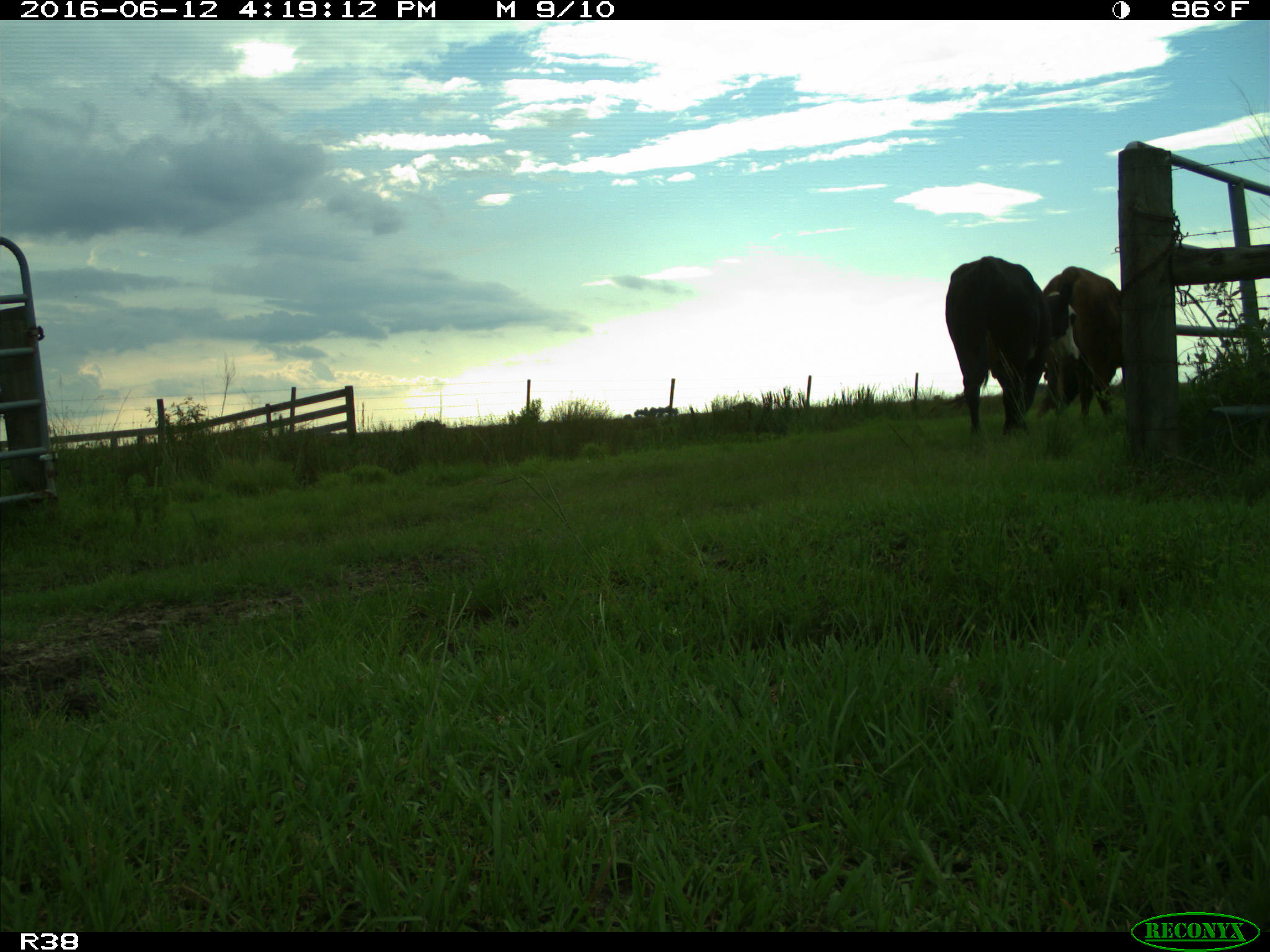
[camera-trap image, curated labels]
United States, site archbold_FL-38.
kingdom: Animalia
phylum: Chordata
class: Mammalia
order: Artiodactyla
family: Bovidae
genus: Bos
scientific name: Bos taurus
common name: domestic cow